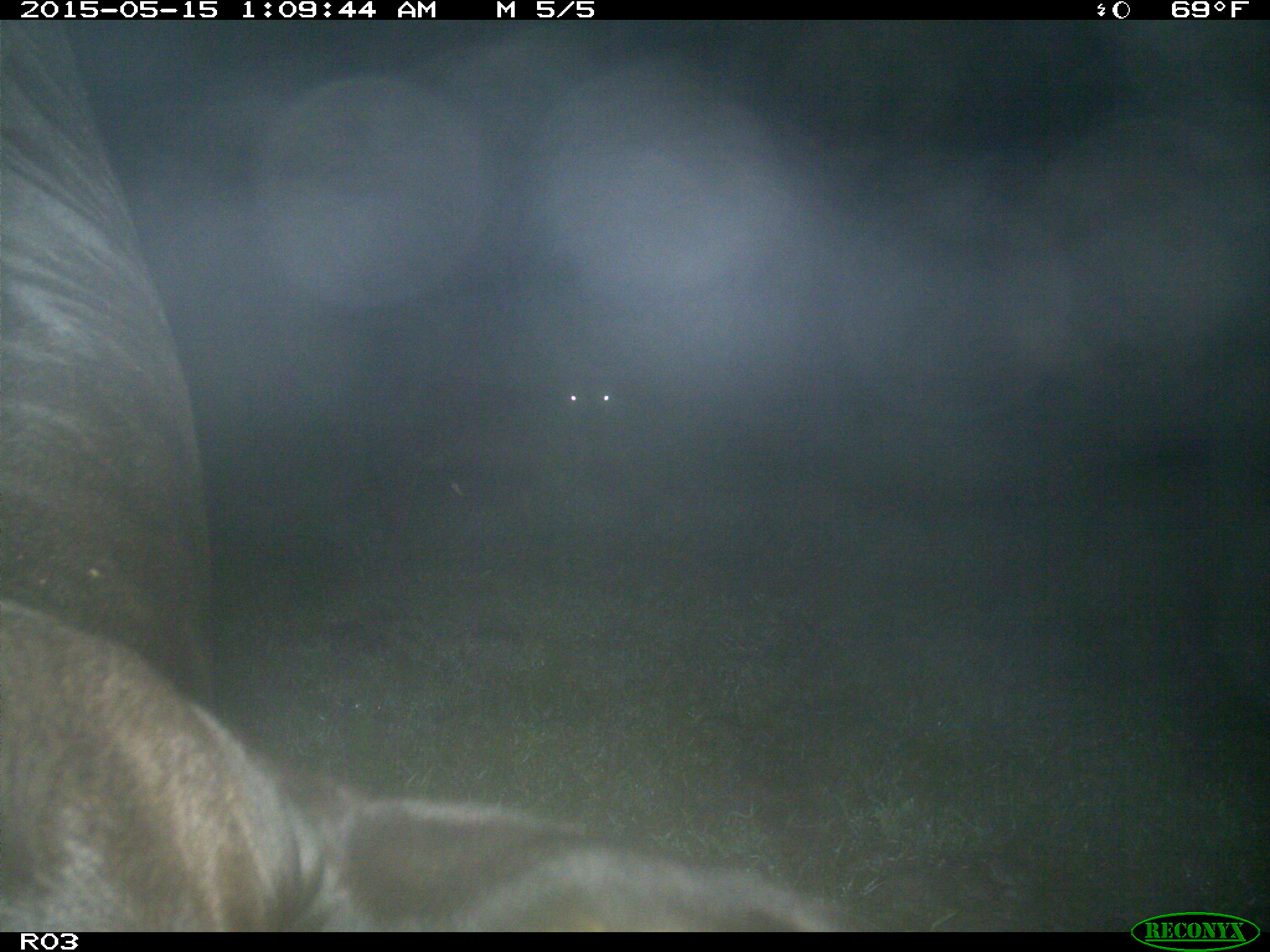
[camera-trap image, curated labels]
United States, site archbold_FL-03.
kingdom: Animalia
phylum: Chordata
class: Mammalia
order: Artiodactyla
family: Bovidae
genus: Bos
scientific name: Bos taurus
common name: domestic cow